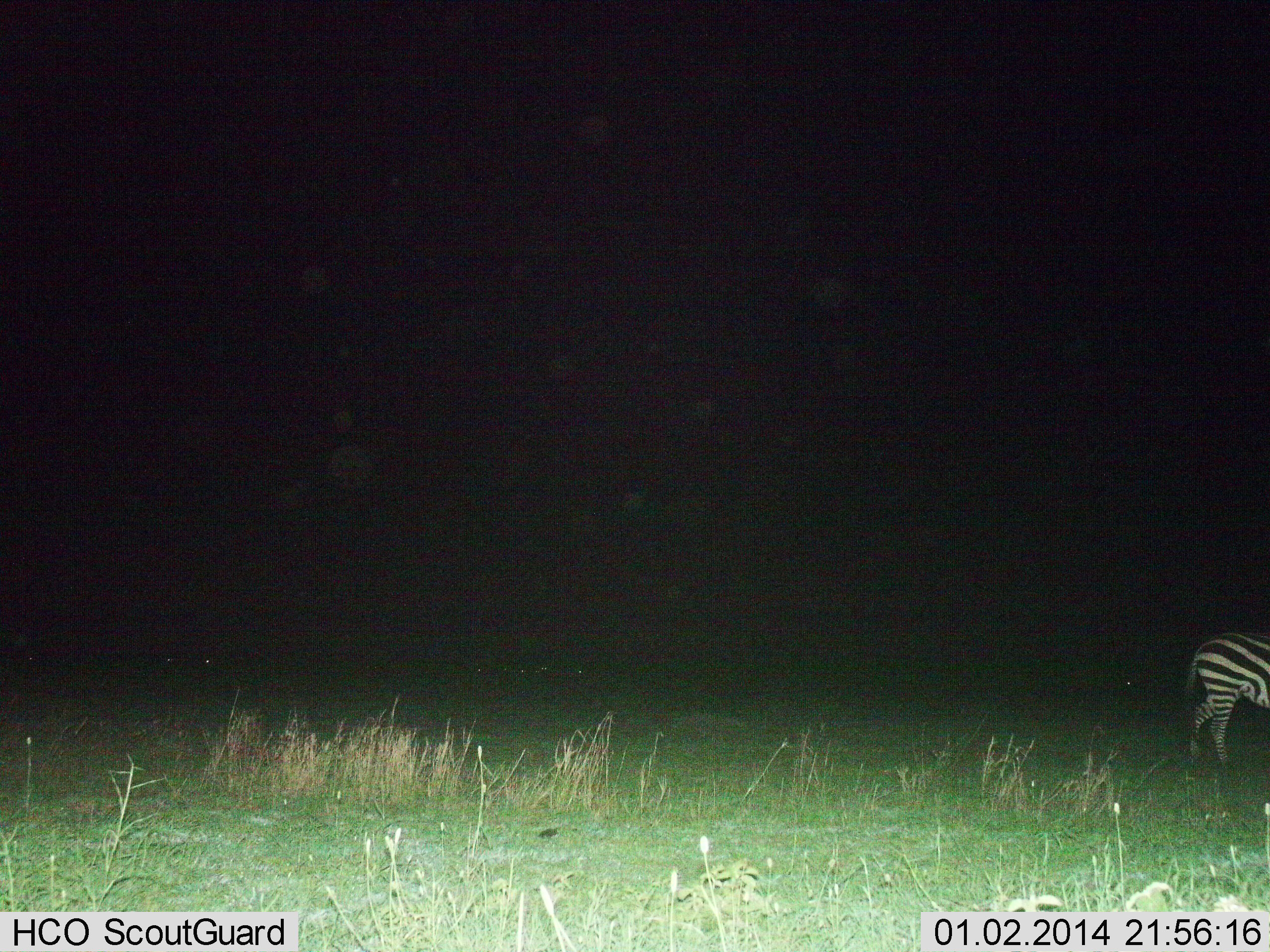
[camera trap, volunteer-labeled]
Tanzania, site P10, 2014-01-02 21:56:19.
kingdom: Animalia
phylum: Chordata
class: Mammalia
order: Perissodactyla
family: Equidae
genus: Equus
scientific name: Equus quagga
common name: plains zebra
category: zebra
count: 1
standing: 60%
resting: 0%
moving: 40%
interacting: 0%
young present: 0%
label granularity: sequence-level